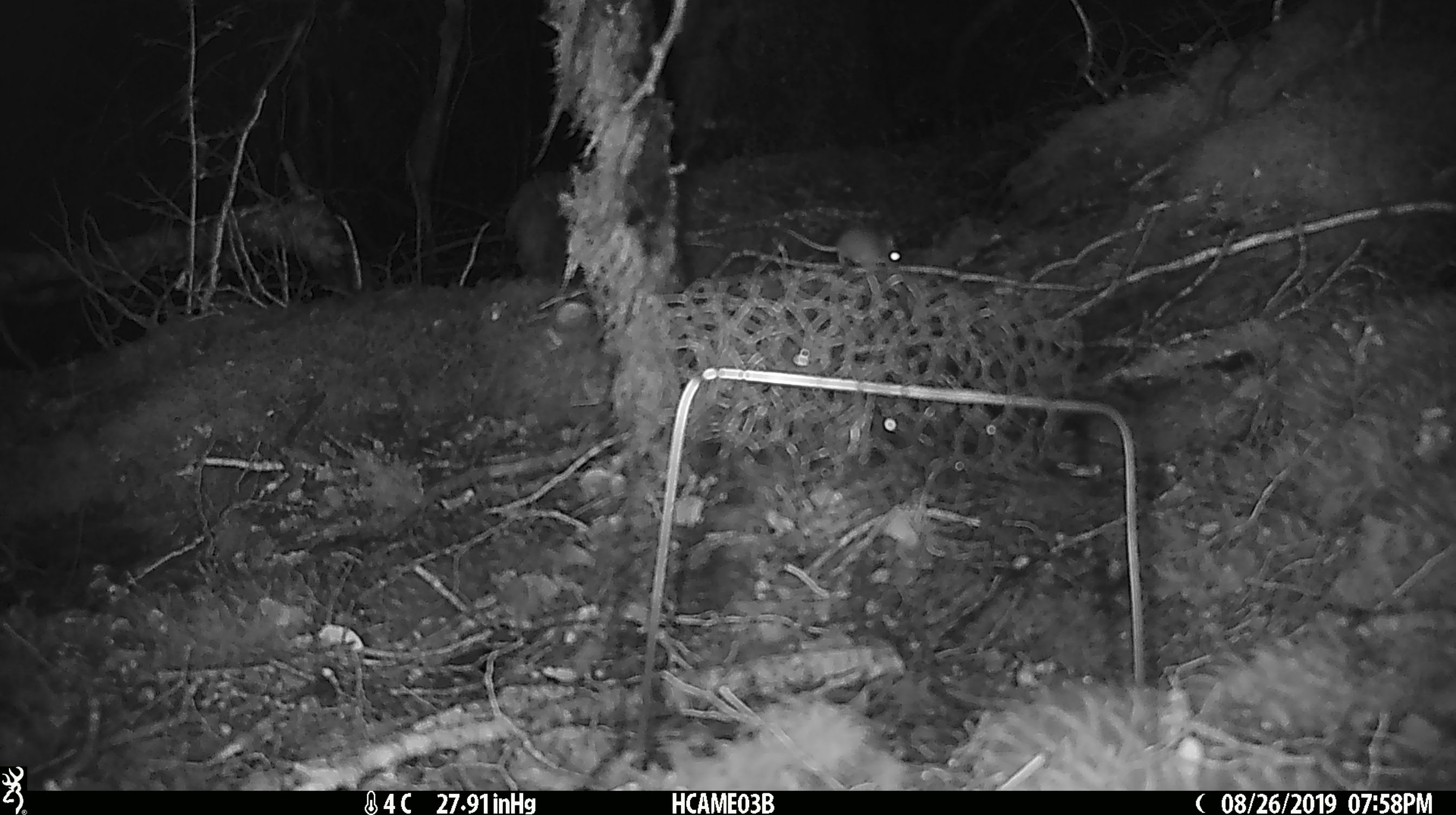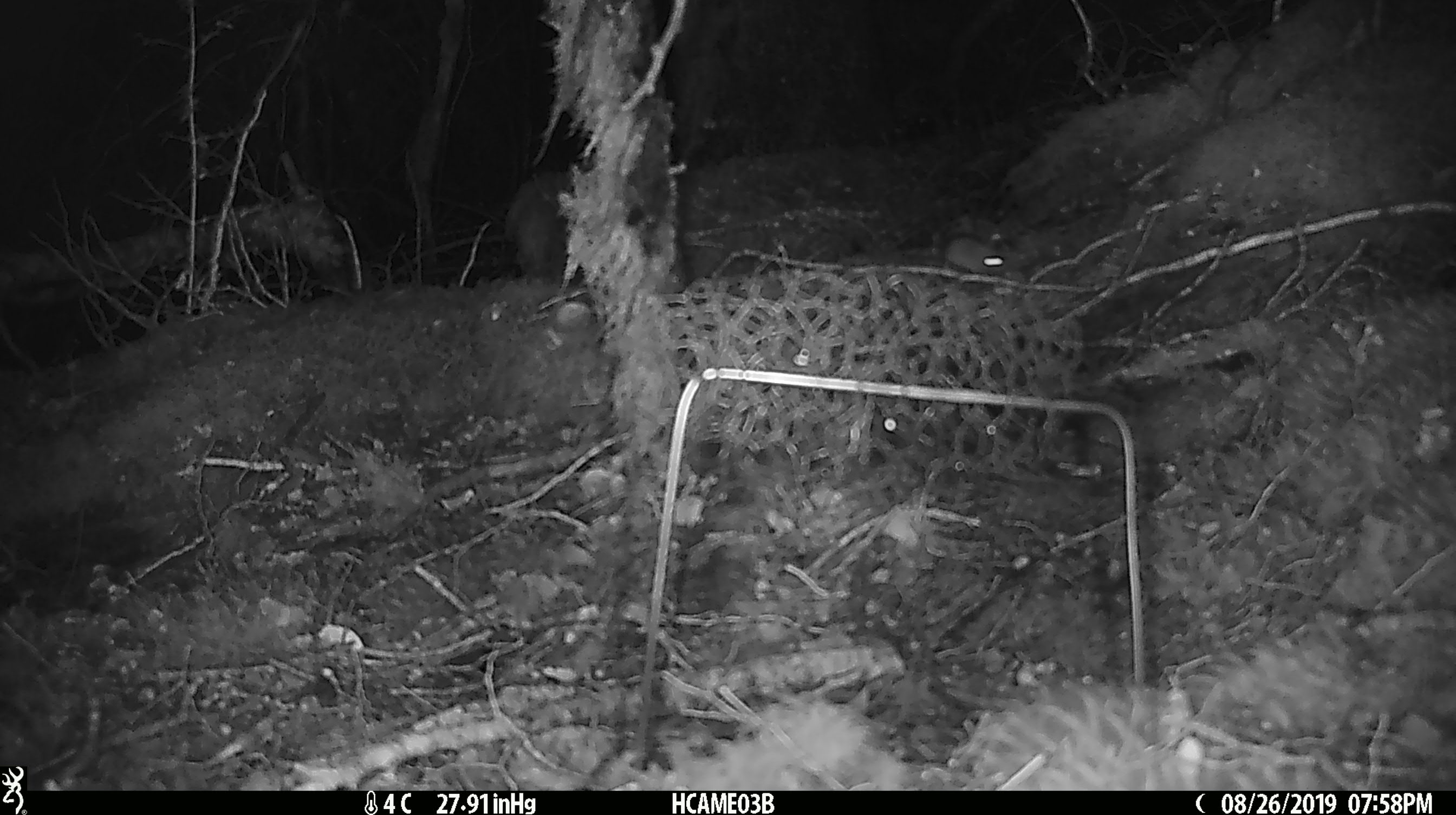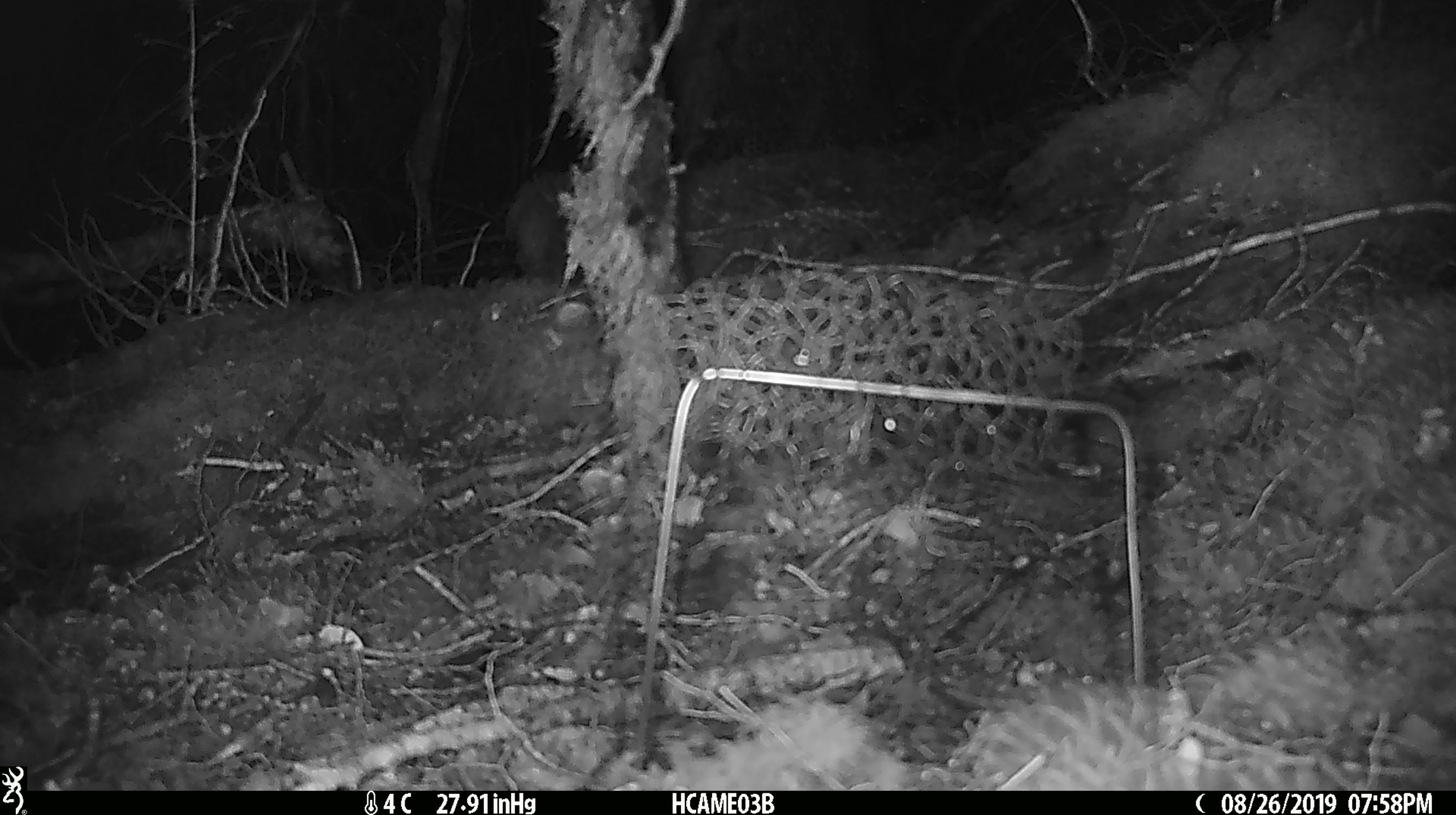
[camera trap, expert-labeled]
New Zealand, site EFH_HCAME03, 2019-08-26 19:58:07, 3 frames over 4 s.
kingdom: Animalia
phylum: Chordata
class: Mammalia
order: Rodentia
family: Muridae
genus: Mus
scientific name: Mus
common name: mouse